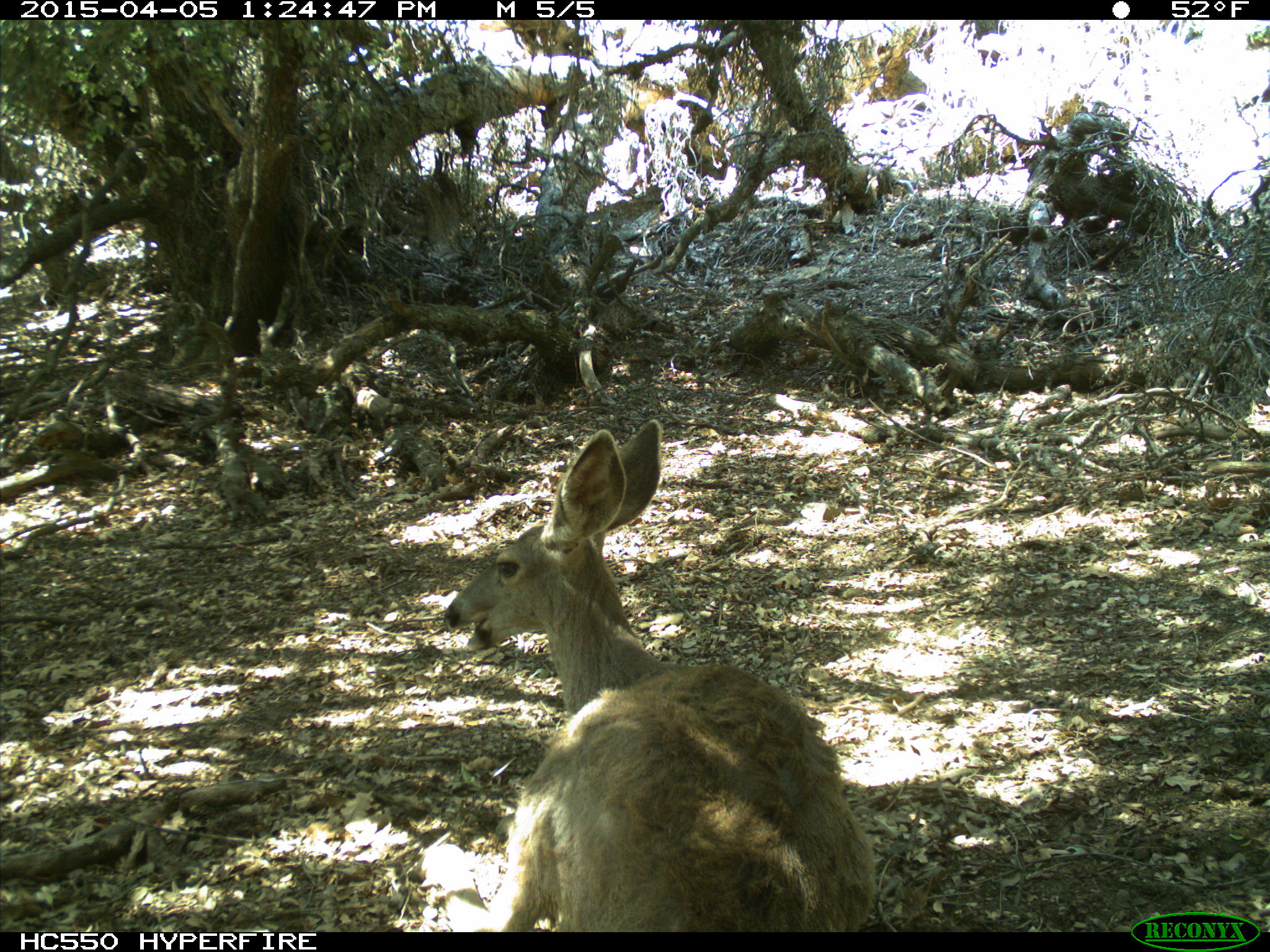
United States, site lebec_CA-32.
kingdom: Animalia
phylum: Chordata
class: Mammalia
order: Artiodactyla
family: Cervidae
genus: Odocoileus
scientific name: Odocoileus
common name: deer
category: unidentified deer